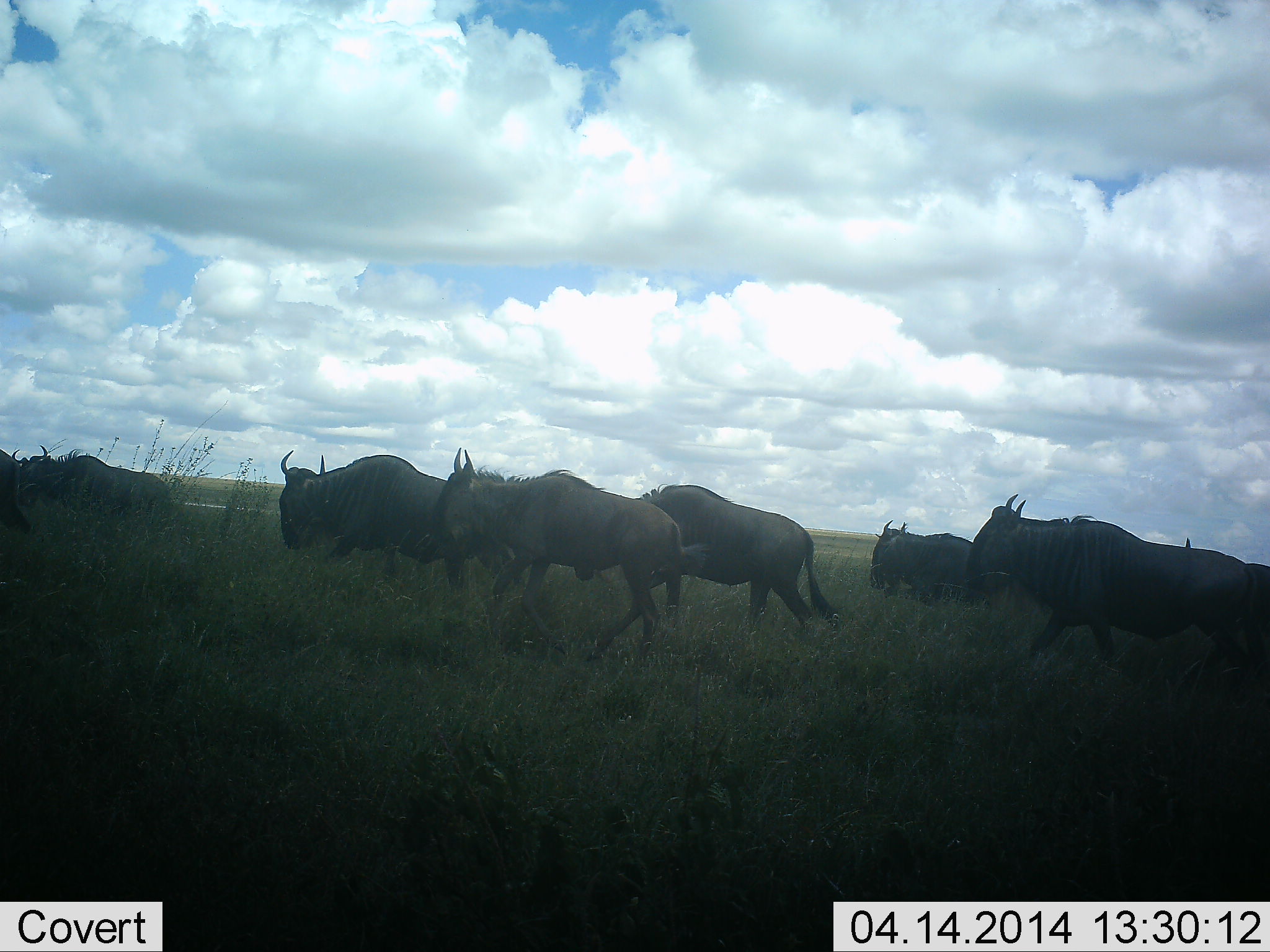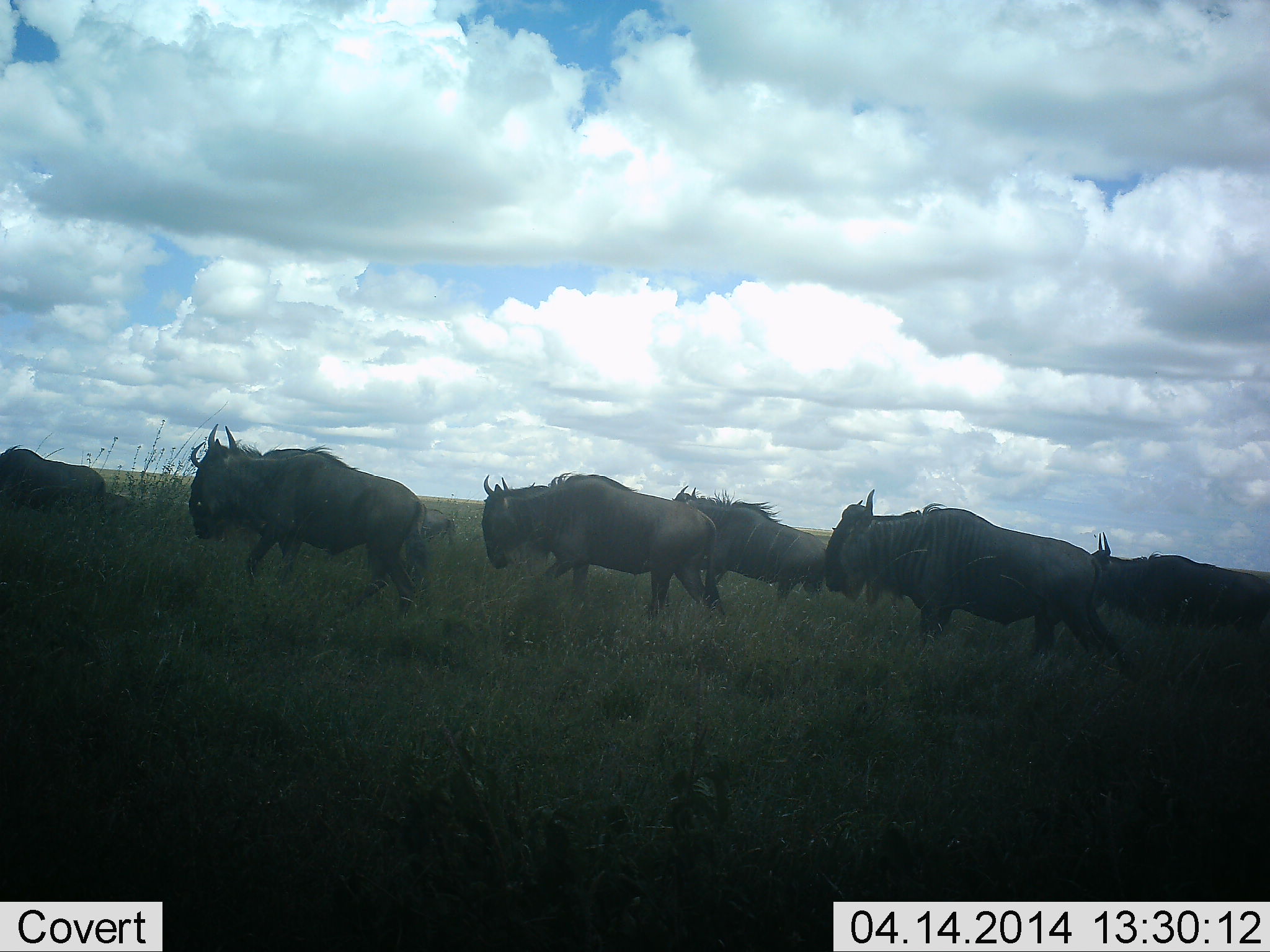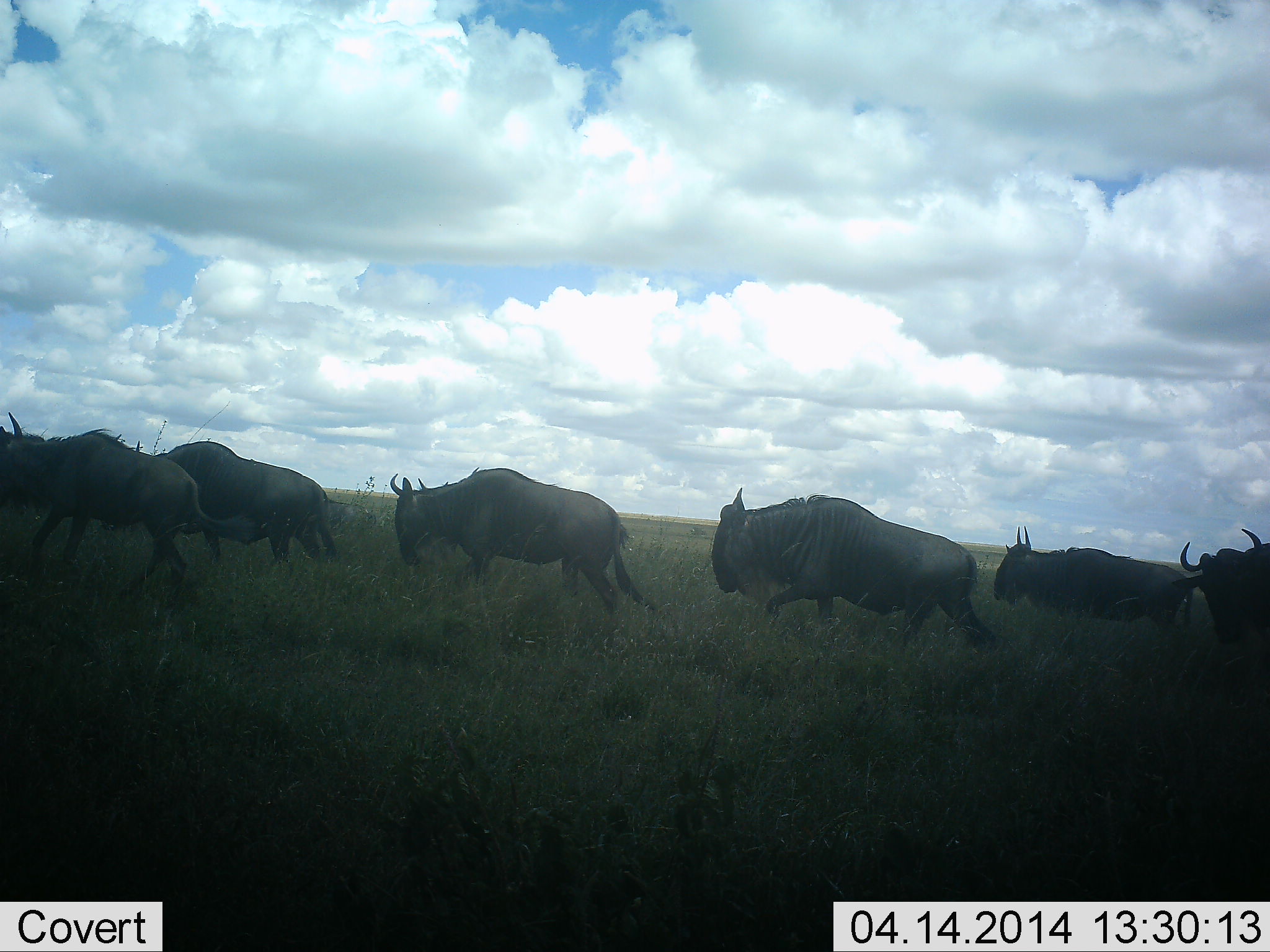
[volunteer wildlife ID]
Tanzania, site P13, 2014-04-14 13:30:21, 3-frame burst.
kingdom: Animalia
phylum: Chordata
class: Mammalia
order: Artiodactyla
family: Bovidae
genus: Connochaetes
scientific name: Connochaetes taurinus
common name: blue wildebeest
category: wildebeest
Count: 7.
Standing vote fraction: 5%.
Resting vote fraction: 0%.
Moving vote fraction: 100%.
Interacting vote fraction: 0%.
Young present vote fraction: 0%.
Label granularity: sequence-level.